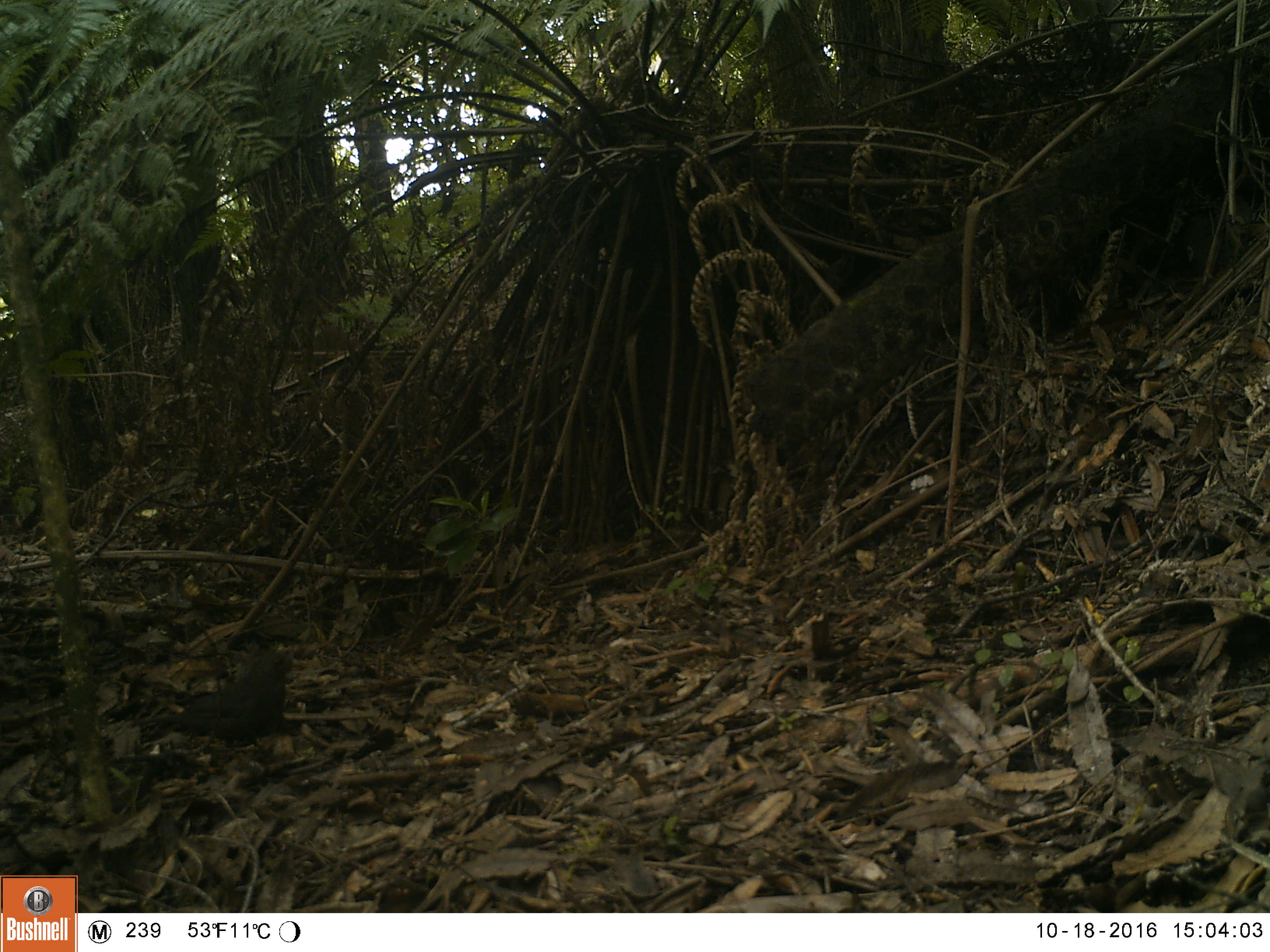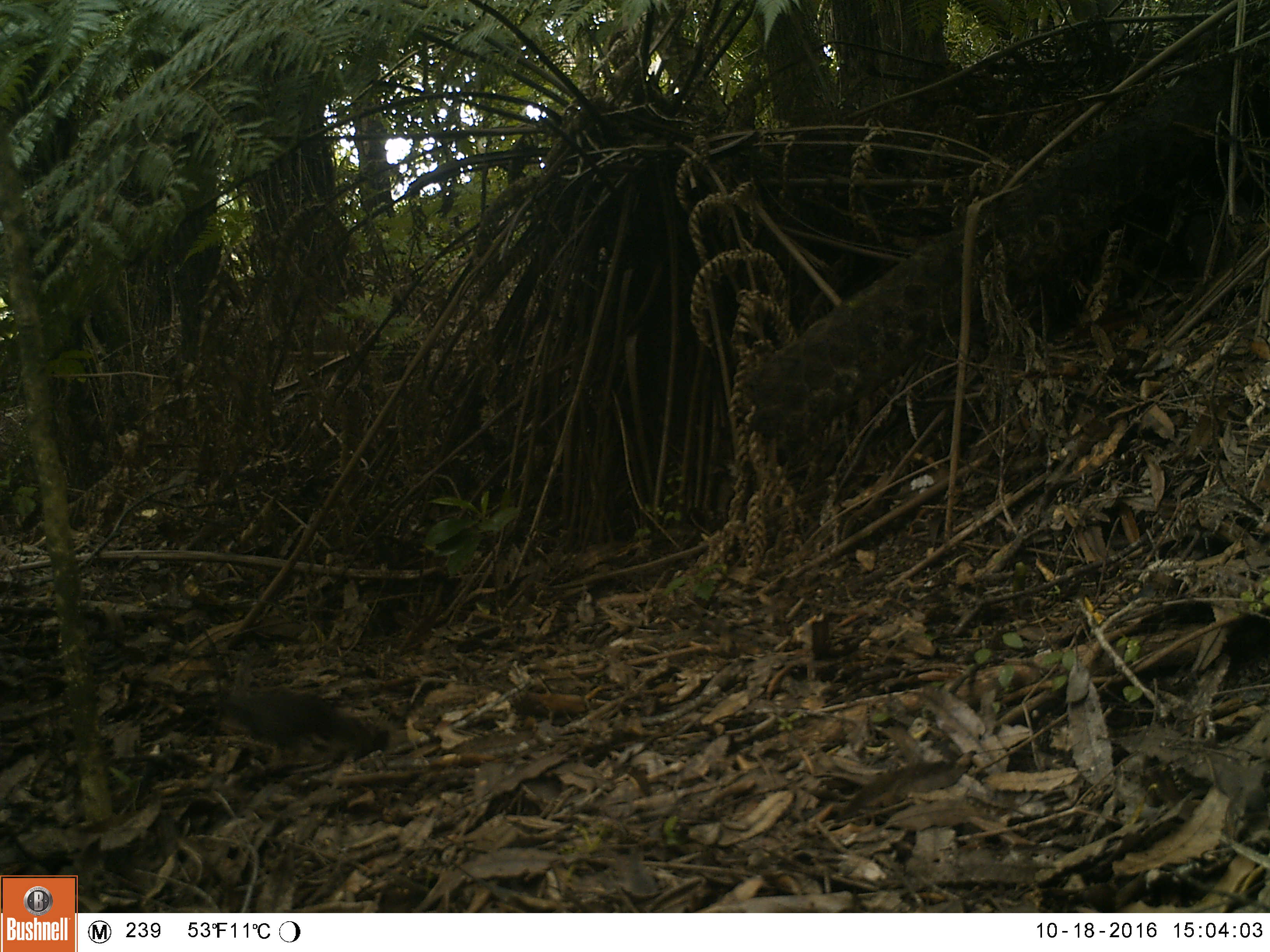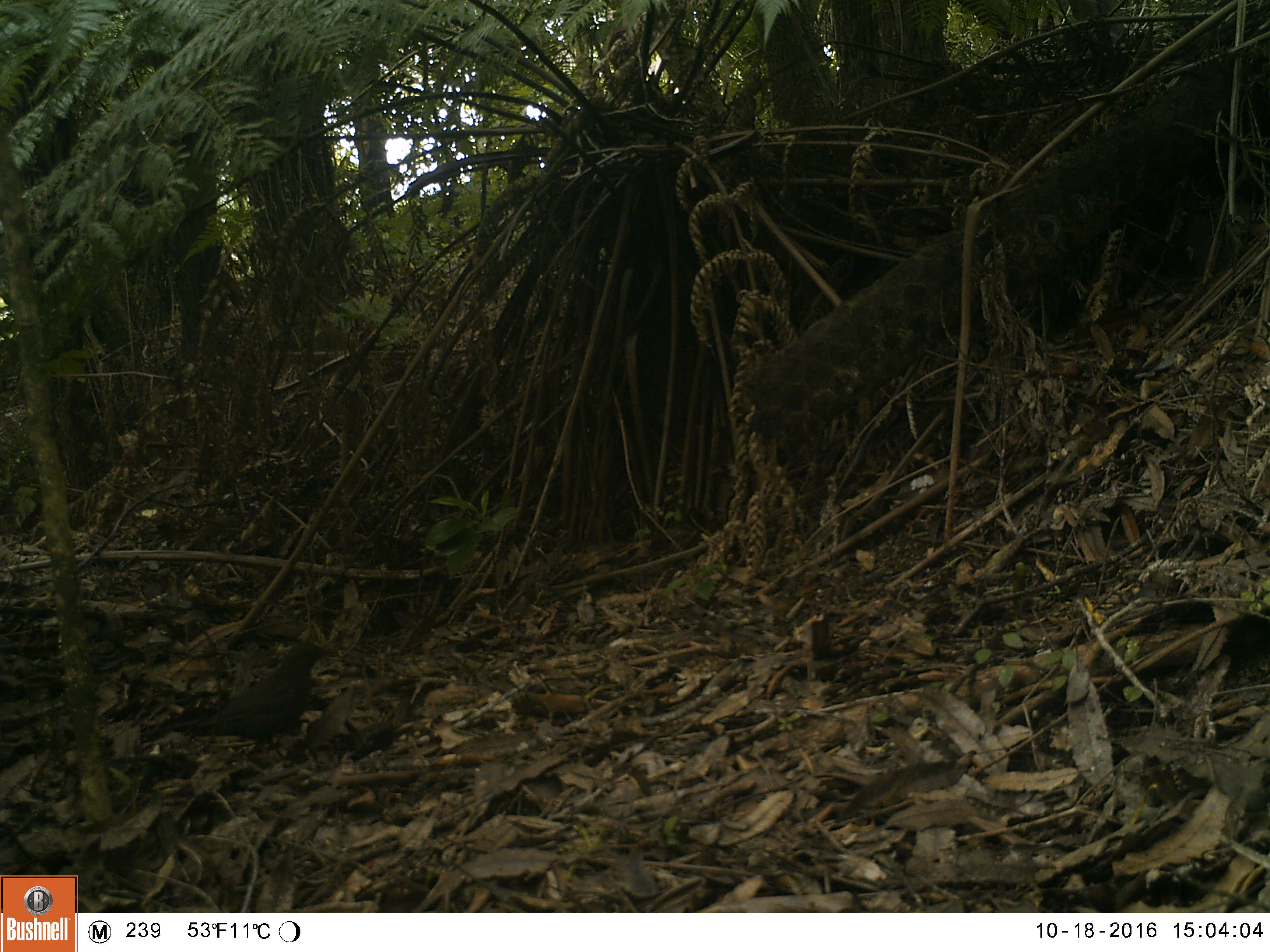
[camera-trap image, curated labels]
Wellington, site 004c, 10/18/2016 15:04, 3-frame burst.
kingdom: Animalia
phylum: Chordata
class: Aves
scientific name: Aves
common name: bird